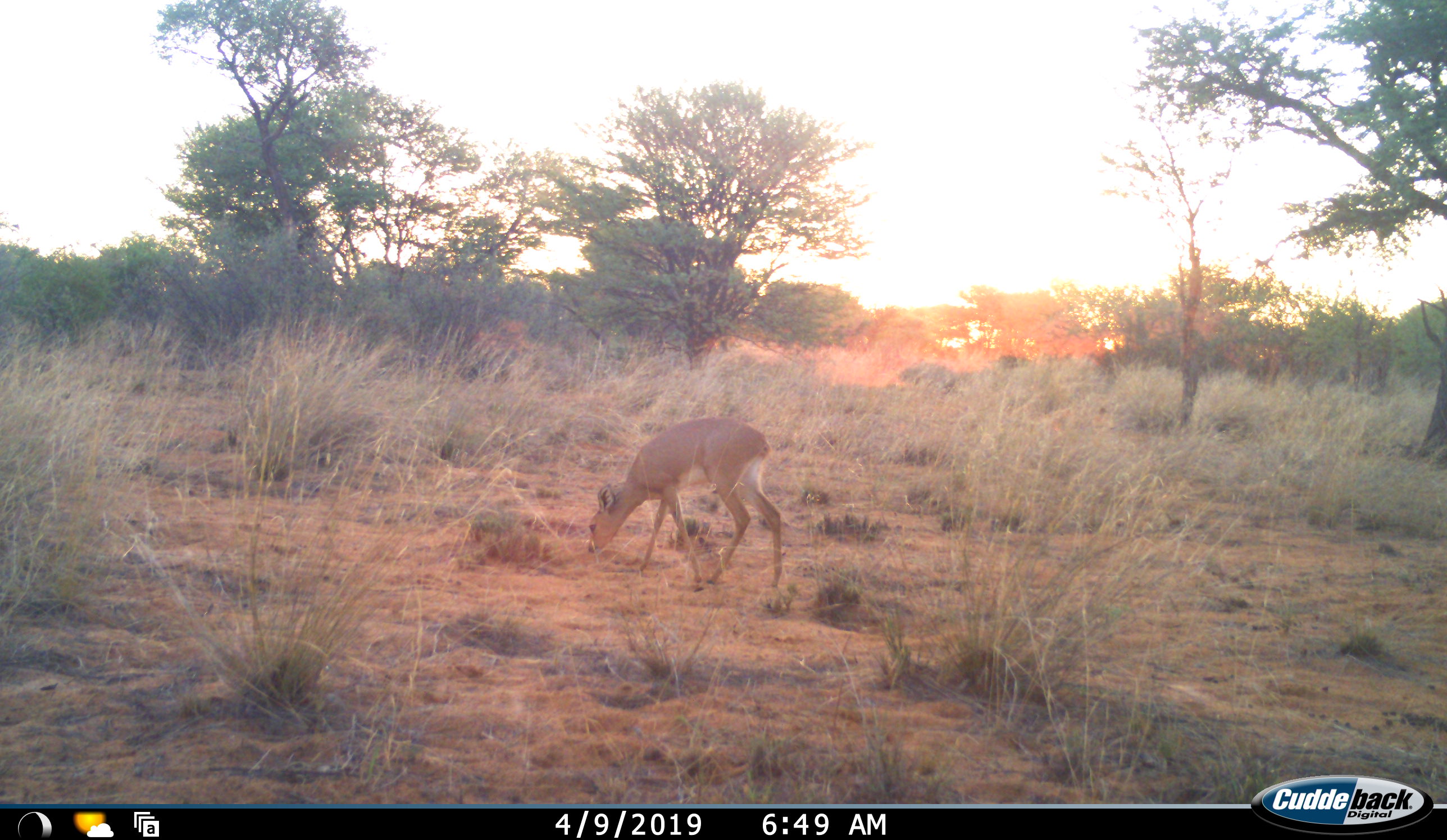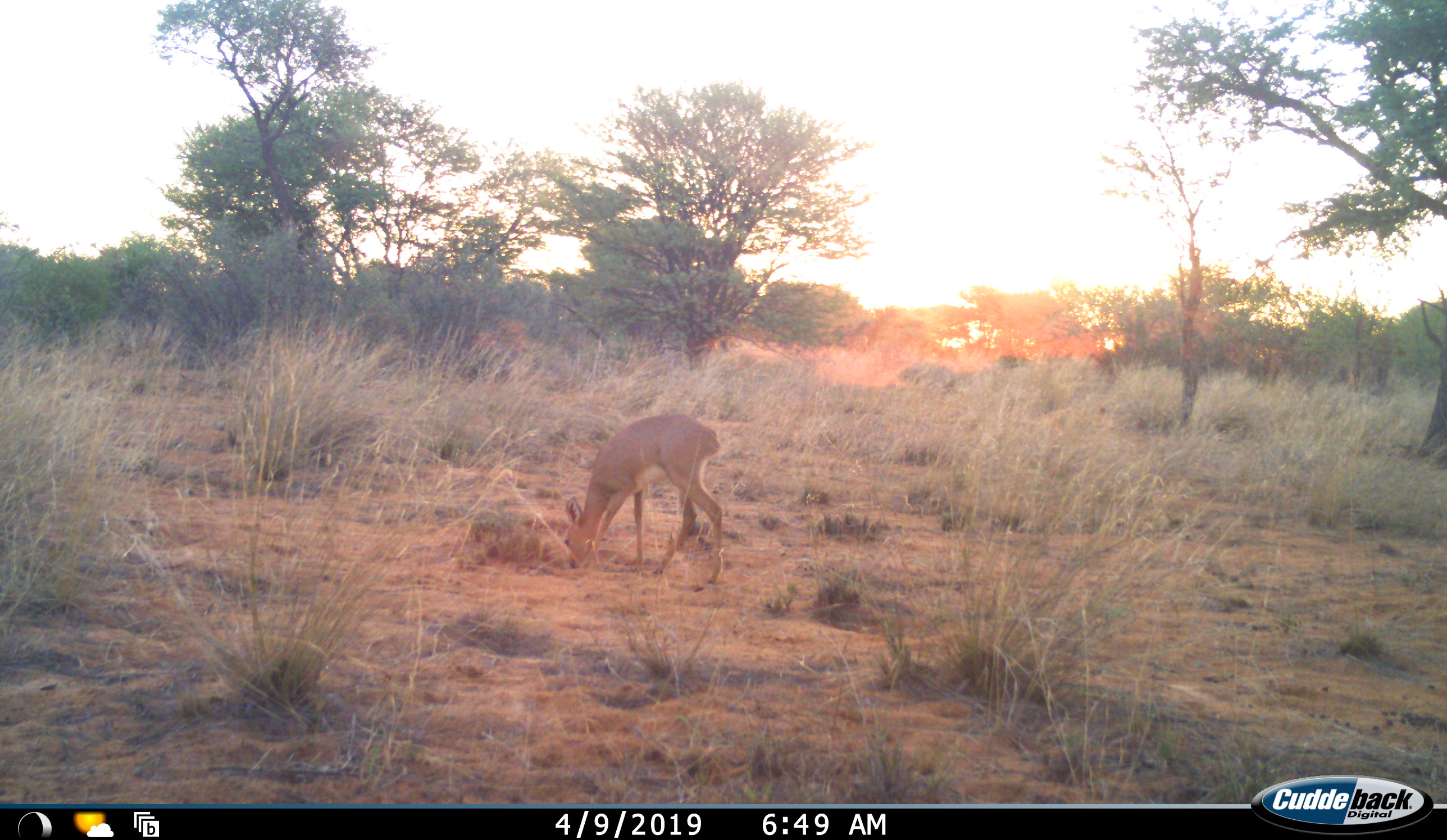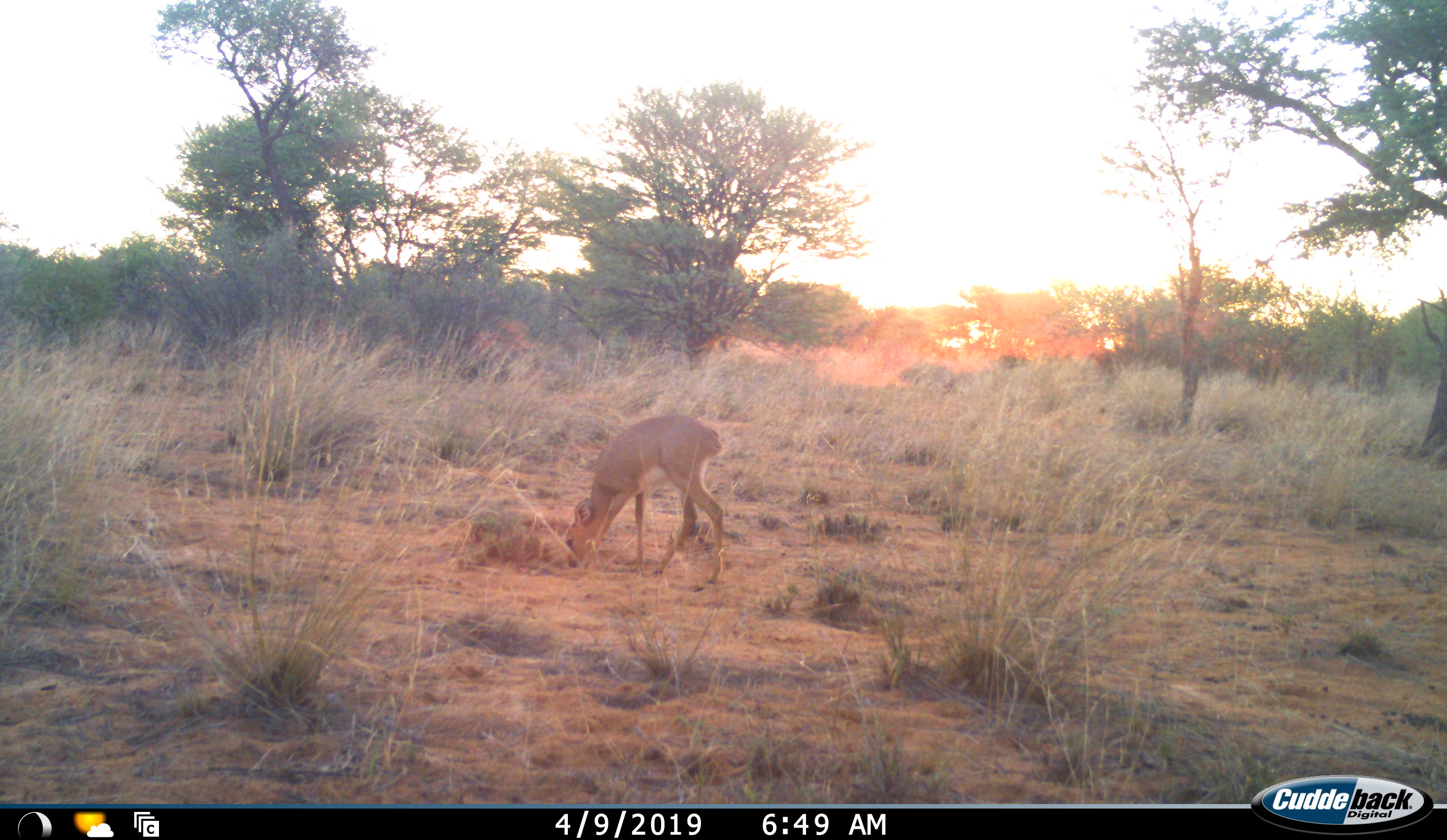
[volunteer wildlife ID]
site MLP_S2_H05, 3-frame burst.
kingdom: Animalia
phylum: Chordata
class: Mammalia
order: Artiodactyla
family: Bovidae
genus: Raphicerus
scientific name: Raphicerus campestris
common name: steenbok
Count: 1.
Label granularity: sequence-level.